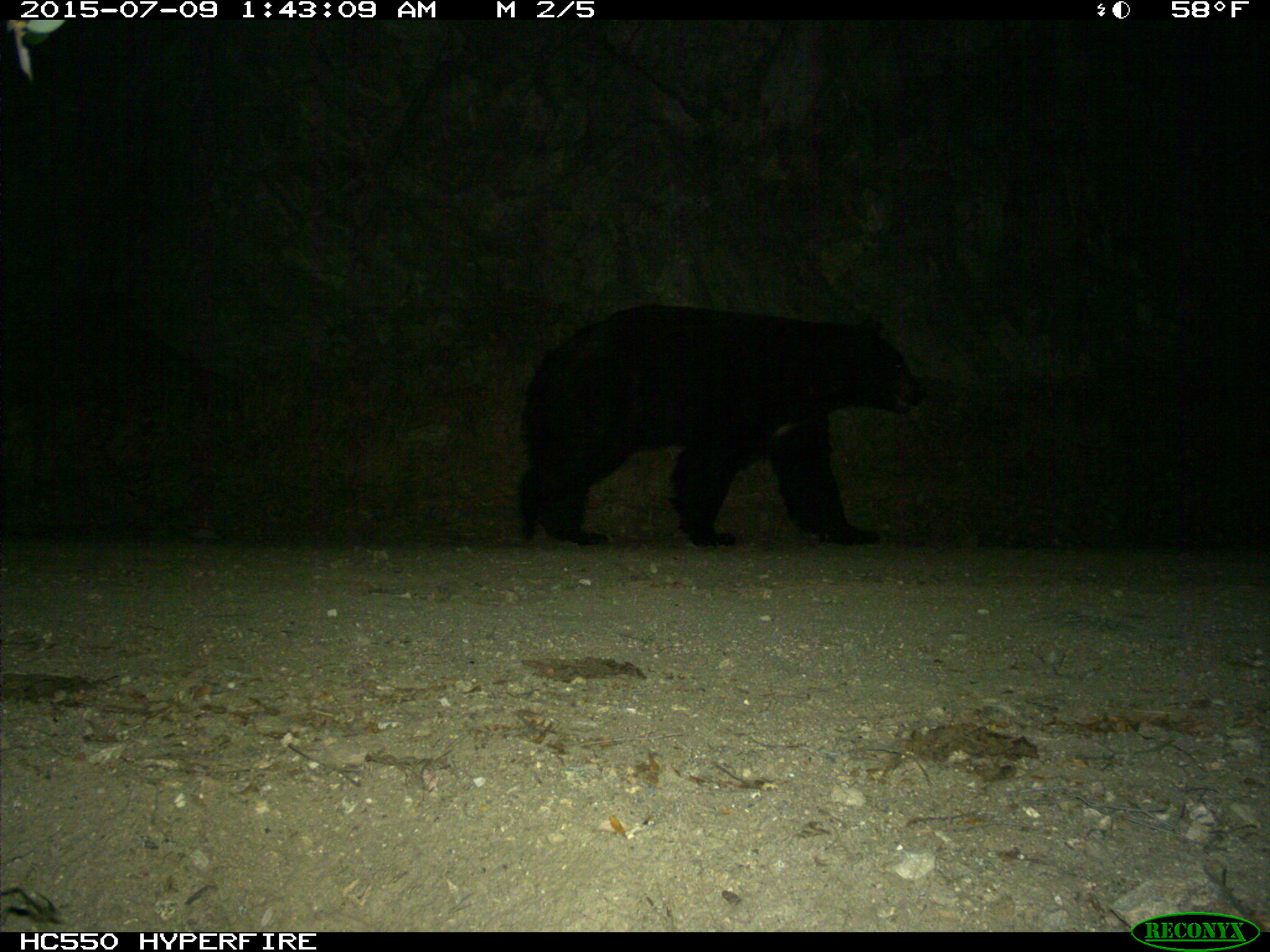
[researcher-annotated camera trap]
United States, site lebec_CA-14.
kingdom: Animalia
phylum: Chordata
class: Mammalia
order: Carnivora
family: Ursidae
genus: Ursus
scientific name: Ursus americanus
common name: american black bear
Ursus americanus (american black bear).